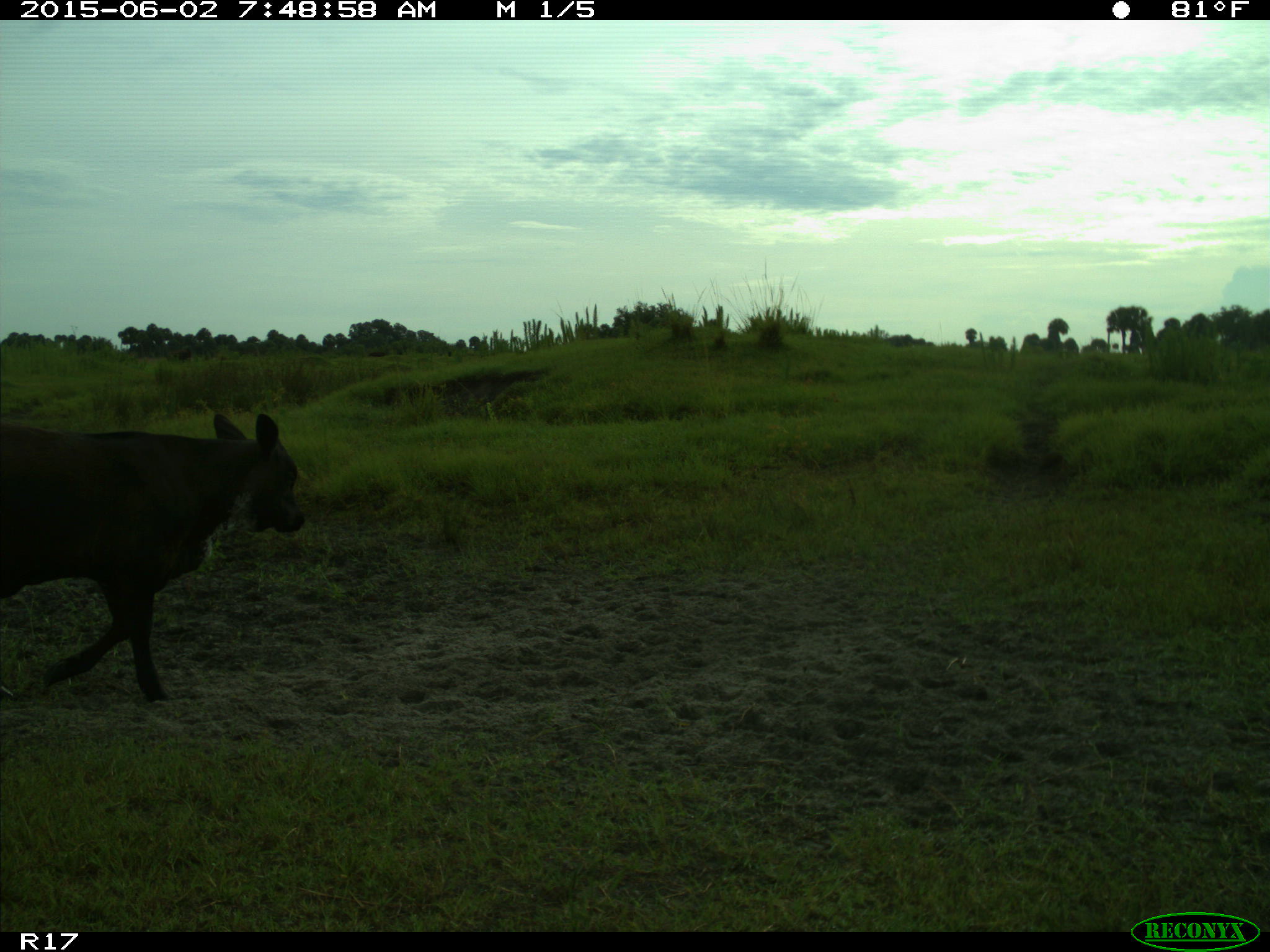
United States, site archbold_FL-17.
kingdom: Animalia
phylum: Chordata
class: Mammalia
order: Artiodactyla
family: Bovidae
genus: Bos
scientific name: Bos taurus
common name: domestic cow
Bos taurus (domestic cow).